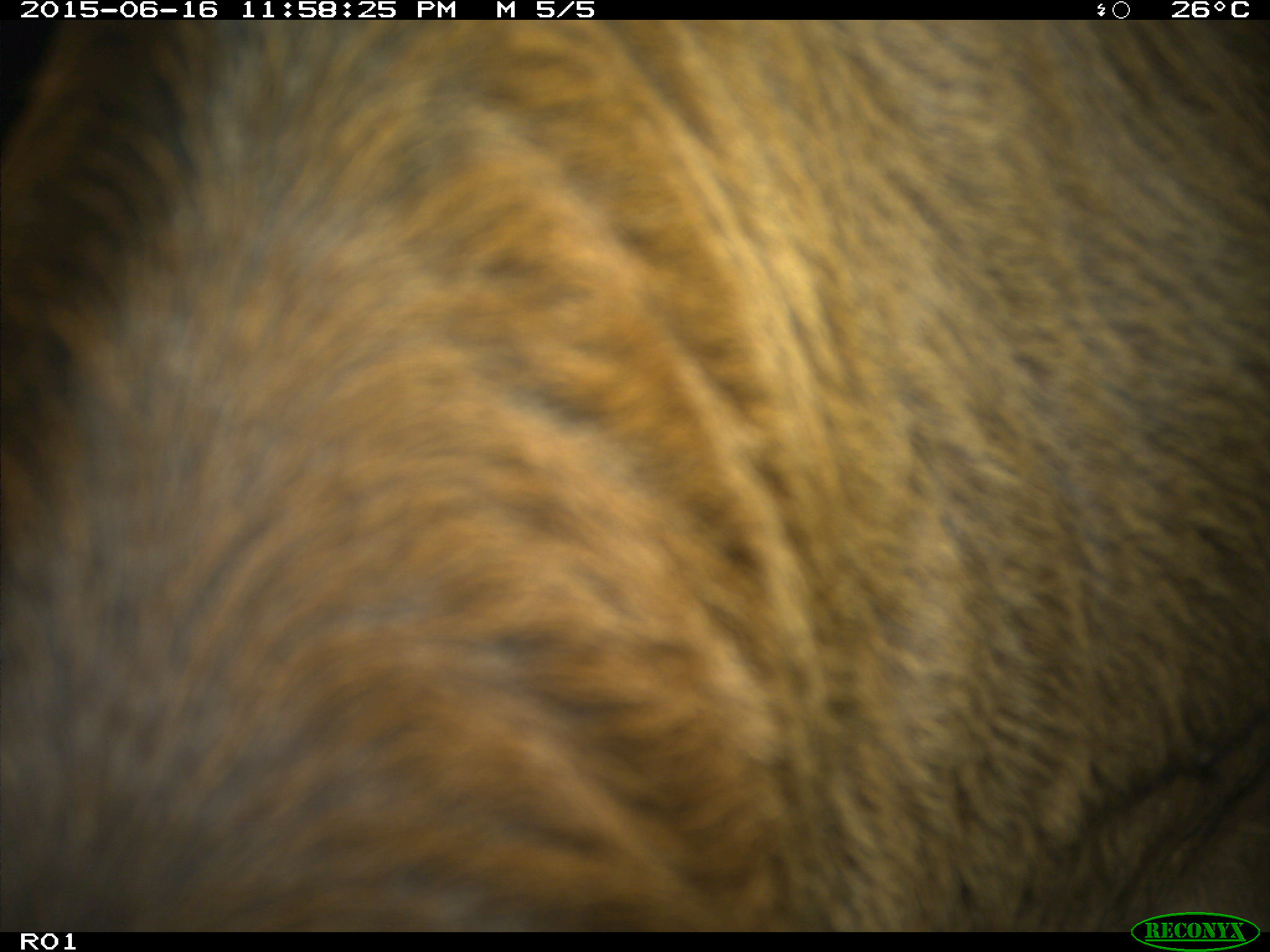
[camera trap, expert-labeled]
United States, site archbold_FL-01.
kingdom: Animalia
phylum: Chordata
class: Mammalia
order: Artiodactyla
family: Bovidae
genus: Bos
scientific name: Bos taurus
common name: domestic cow